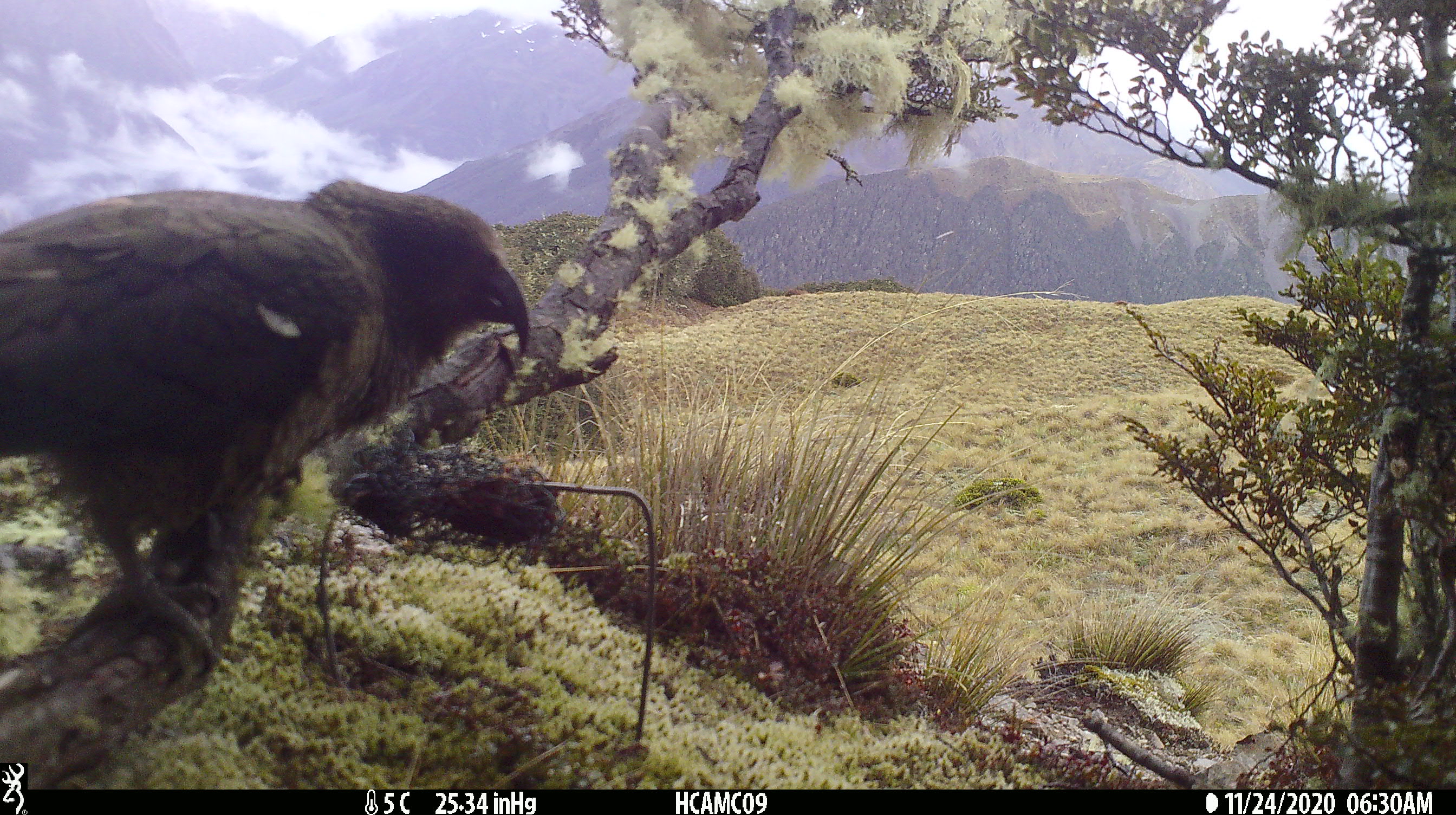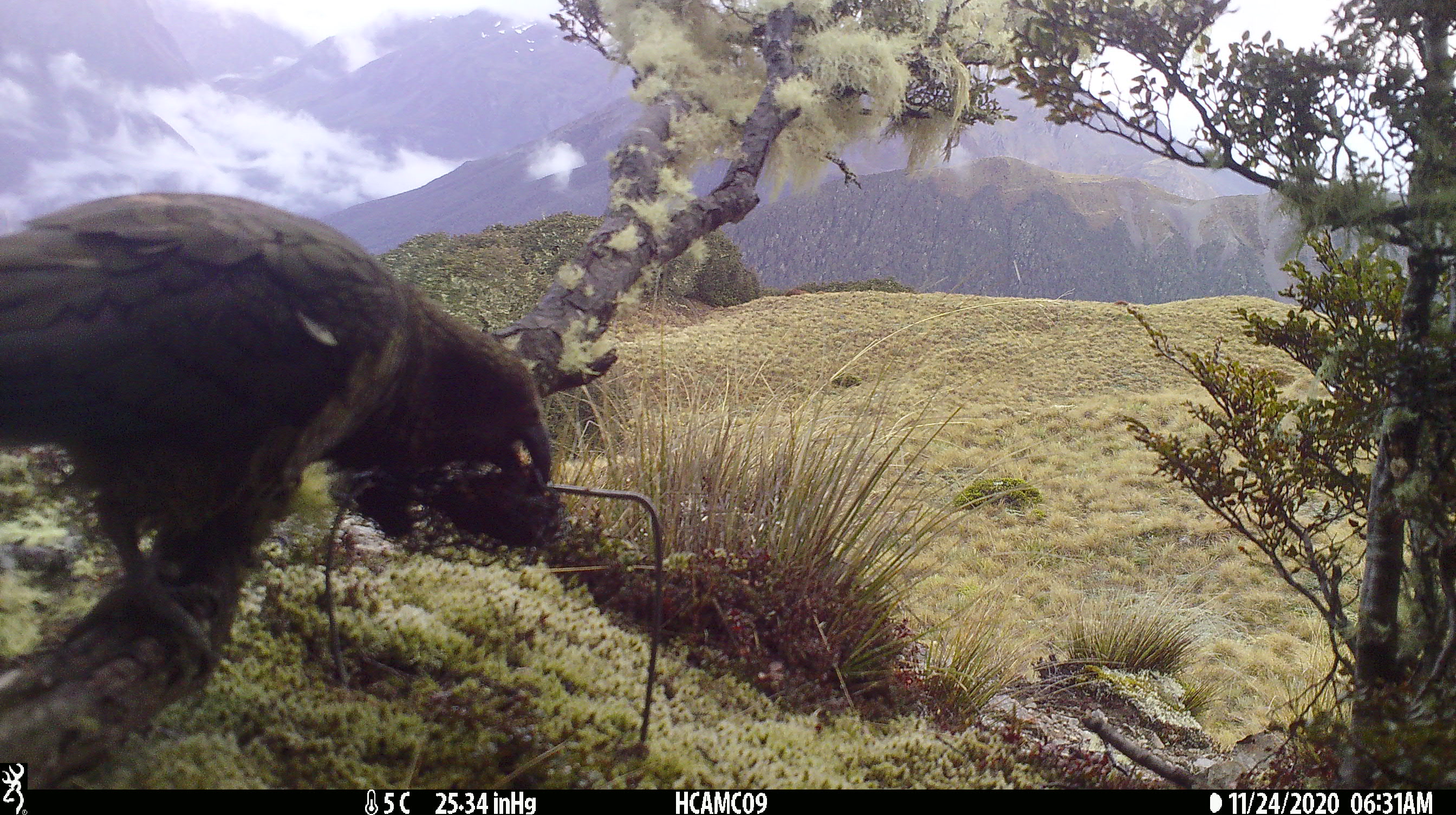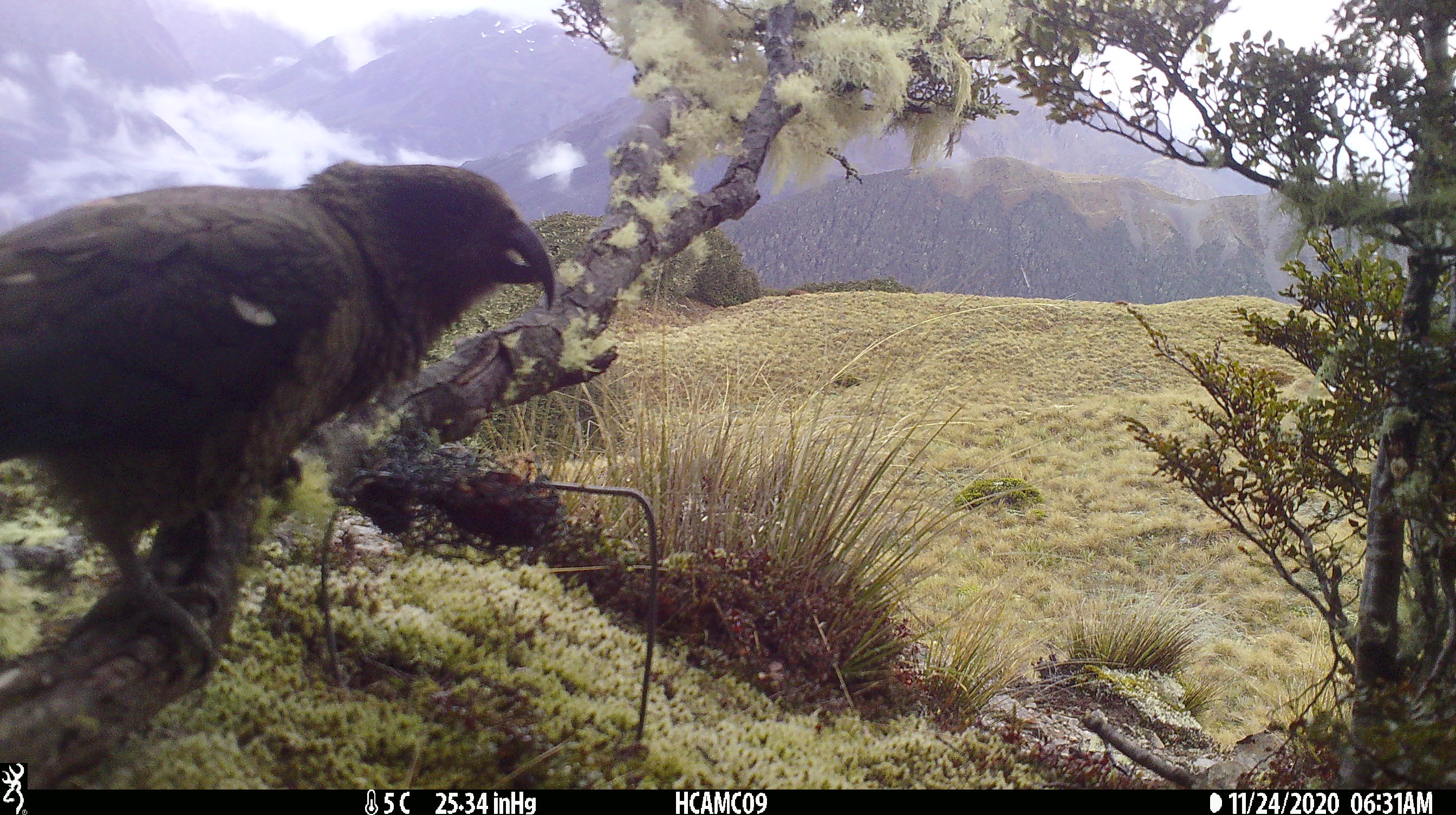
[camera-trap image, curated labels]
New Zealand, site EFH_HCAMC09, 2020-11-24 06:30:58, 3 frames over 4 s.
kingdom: Animalia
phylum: Chordata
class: Aves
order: Psittaciformes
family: Strigopidae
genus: Nestor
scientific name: Nestor notabilis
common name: kea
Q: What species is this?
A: Kea (Nestor notabilis).